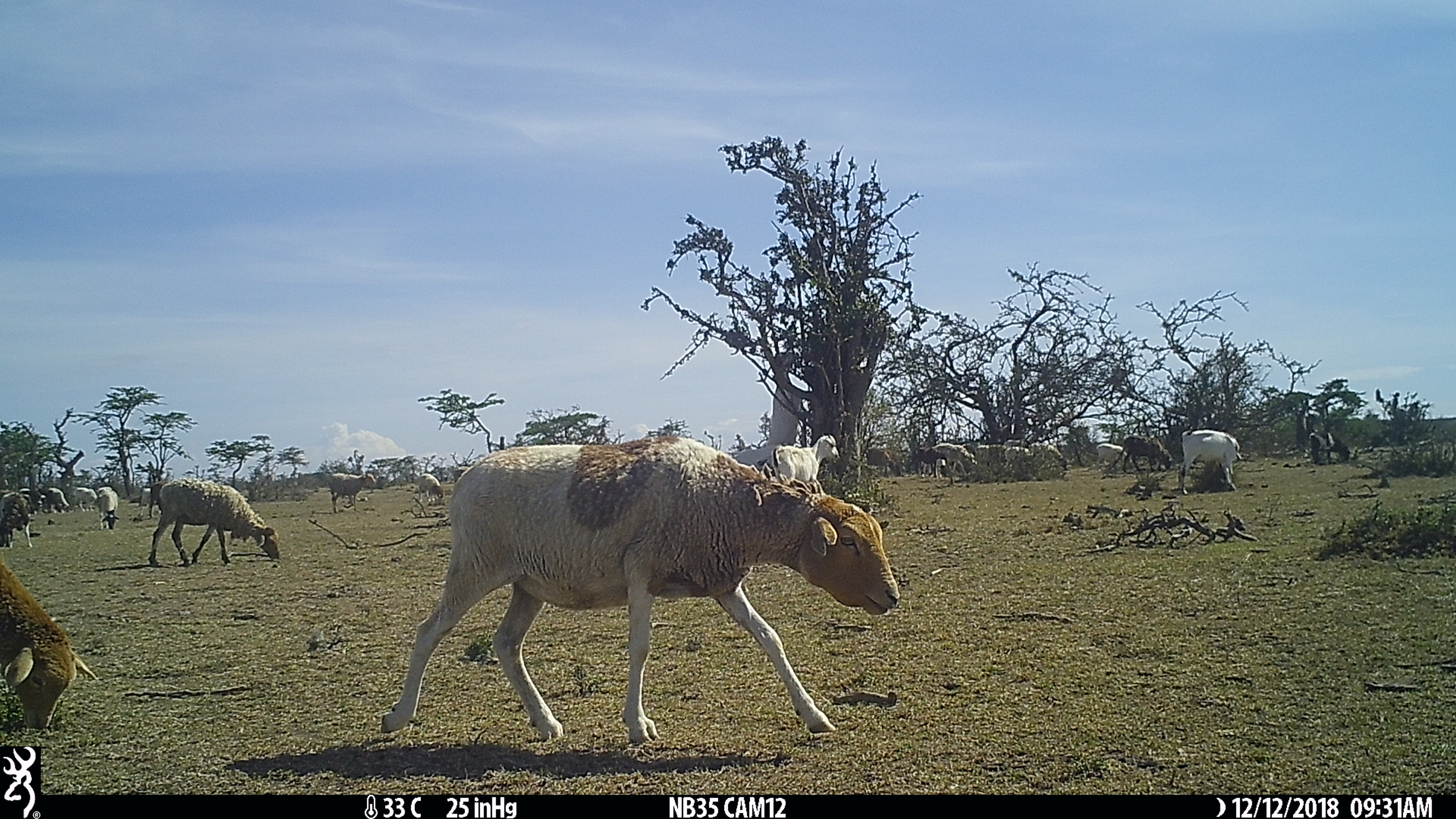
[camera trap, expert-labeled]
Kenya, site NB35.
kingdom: Animalia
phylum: Chordata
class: Mammalia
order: Artiodactyla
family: Bovidae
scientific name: Bovidae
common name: sheep or goat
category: shoat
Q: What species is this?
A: Shoat (sheep or goat) (Bovidae).